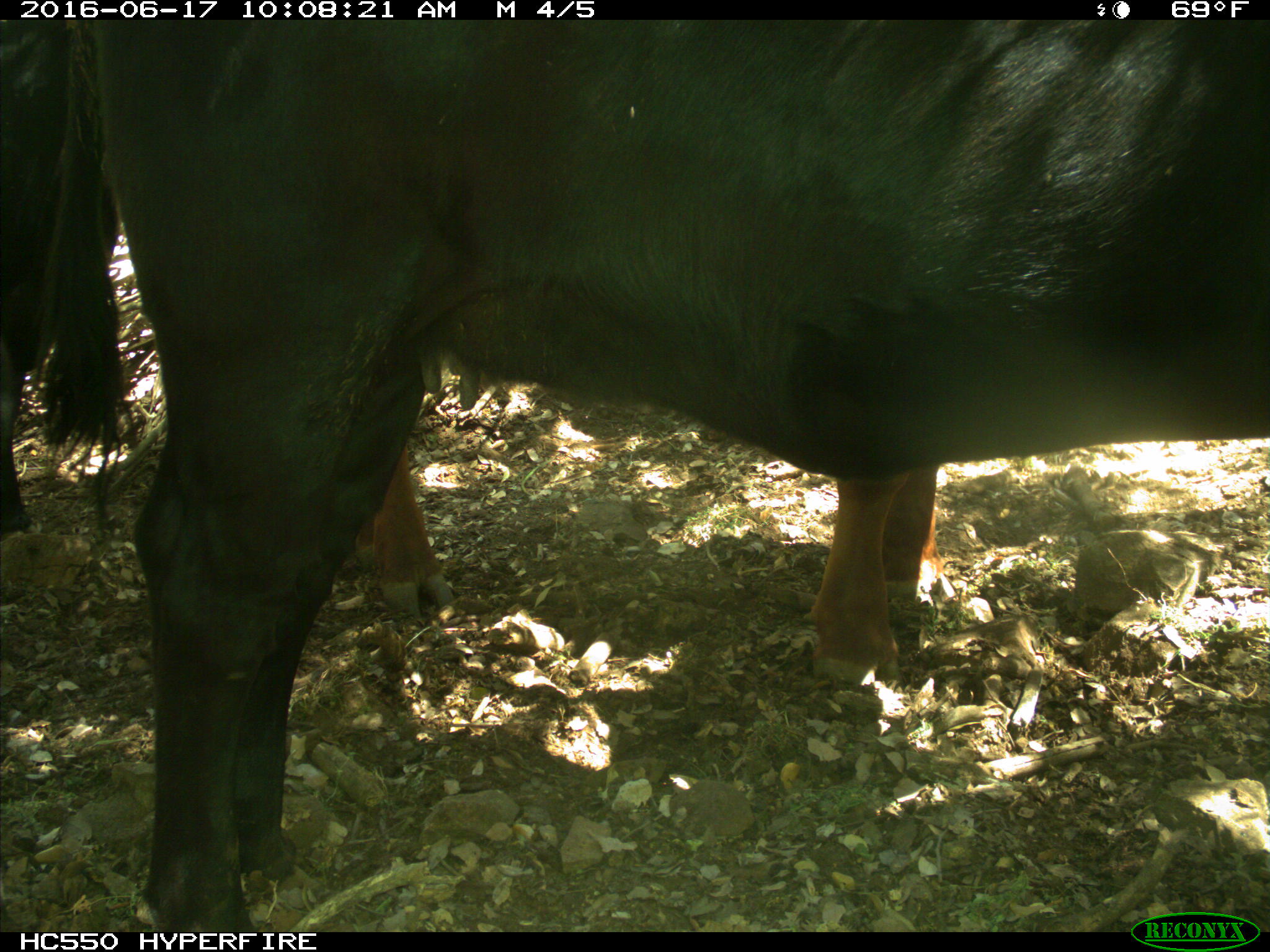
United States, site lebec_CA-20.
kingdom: Animalia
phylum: Chordata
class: Mammalia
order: Artiodactyla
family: Bovidae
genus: Bos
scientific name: Bos taurus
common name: domestic cow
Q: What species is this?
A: Bos taurus (domestic cow).